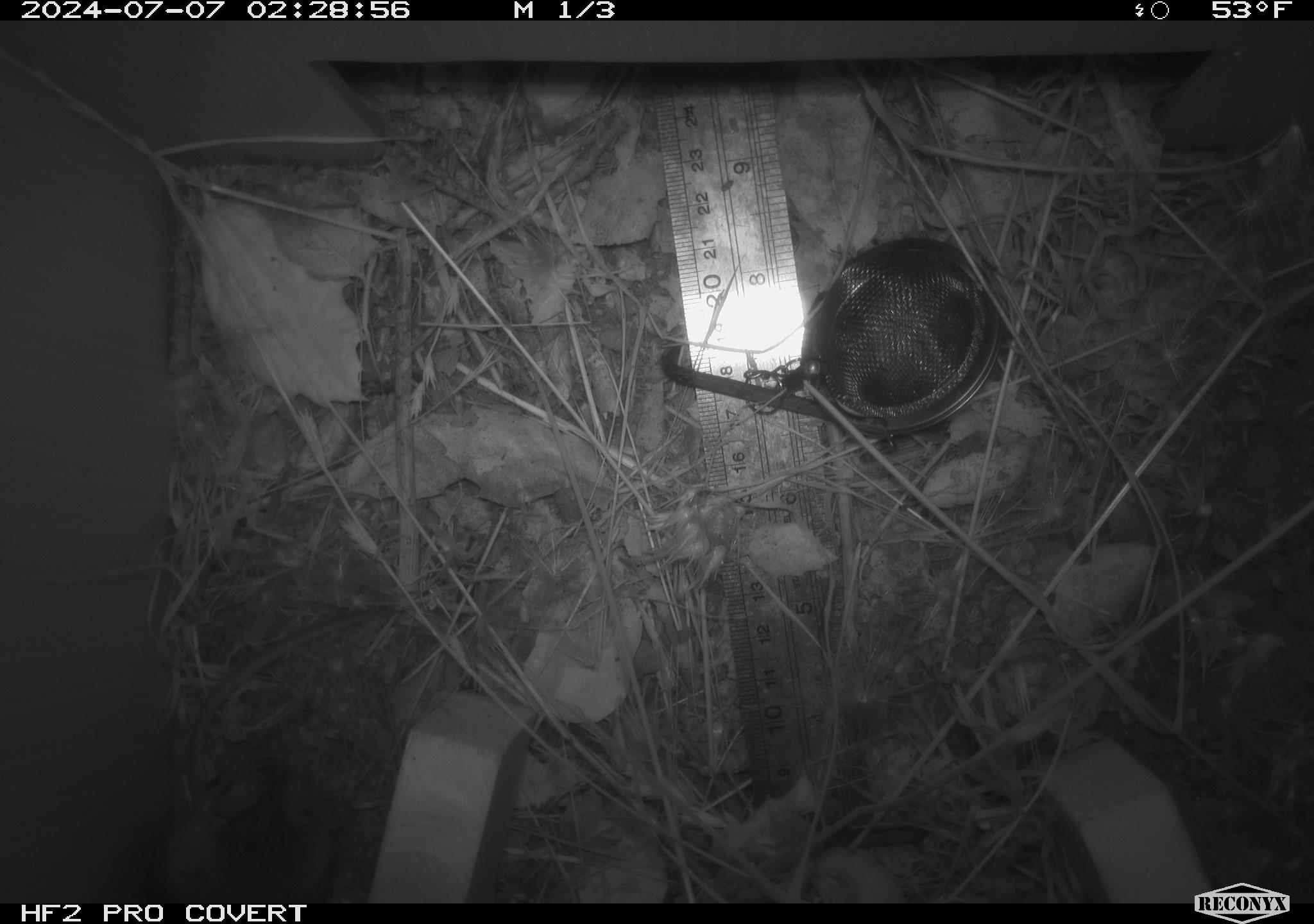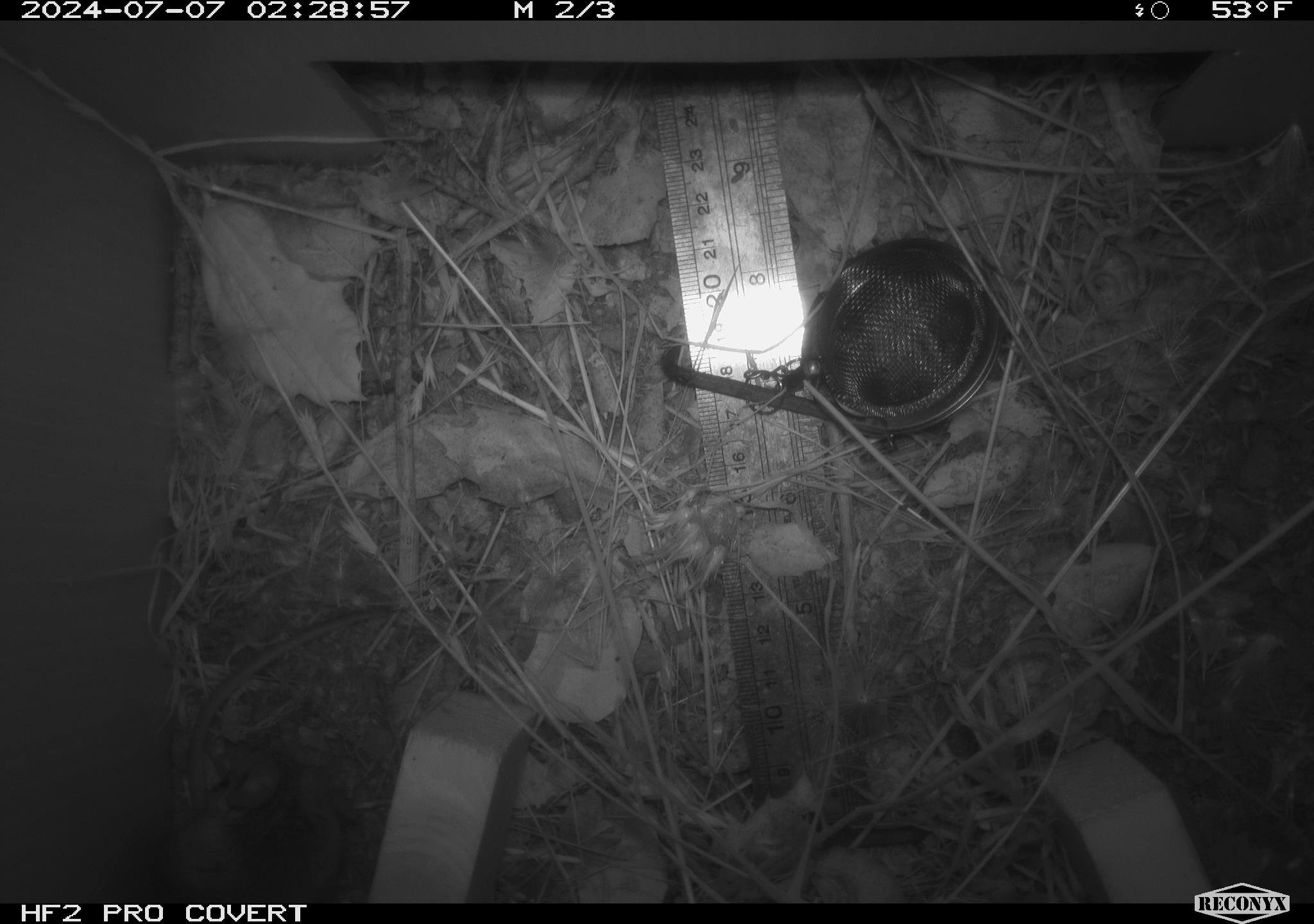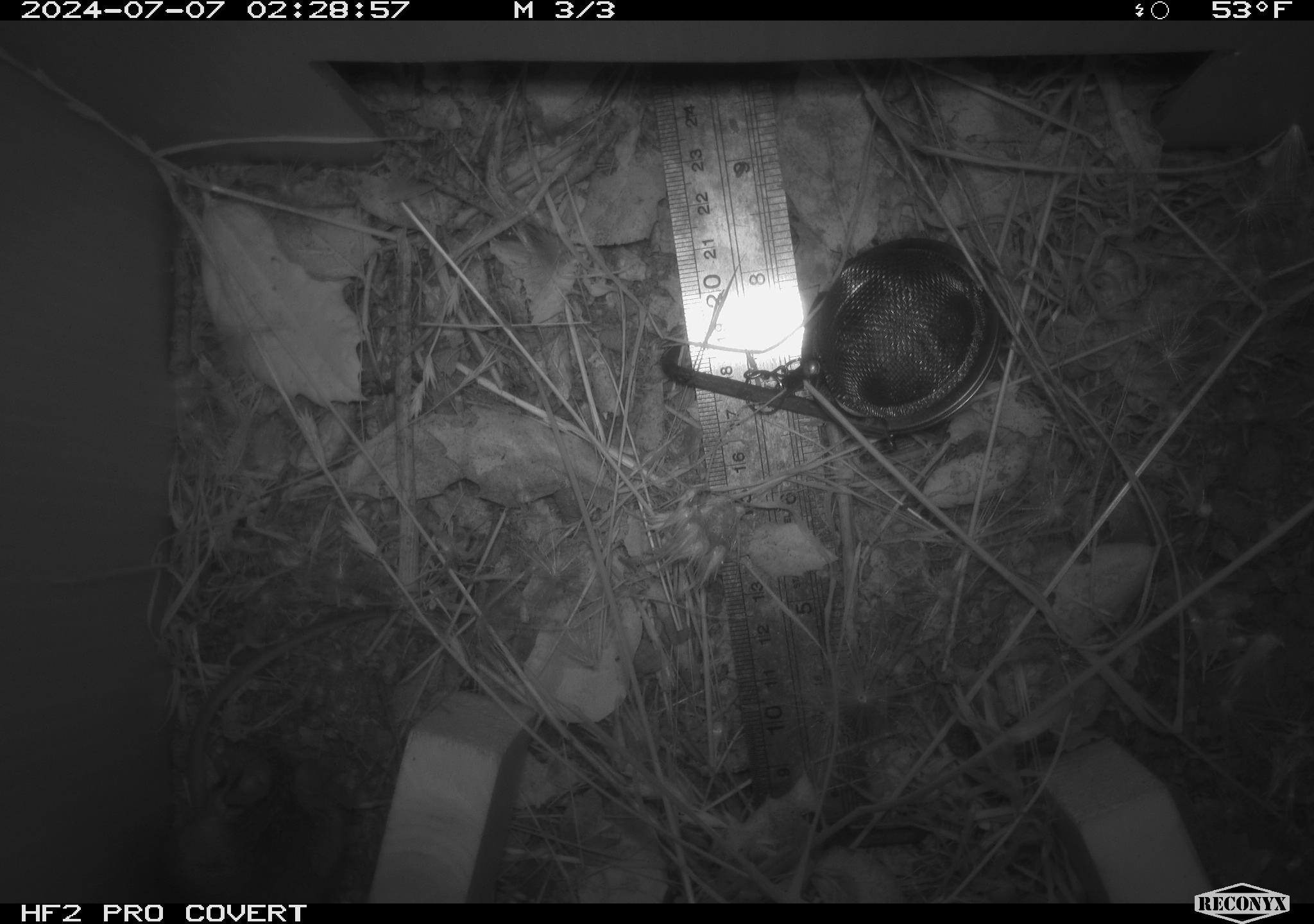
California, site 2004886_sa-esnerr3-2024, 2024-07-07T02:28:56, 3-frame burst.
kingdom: Animalia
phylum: Chordata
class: Mammalia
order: Rodentia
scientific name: Rodentia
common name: rodent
Rodent (Rodentia).